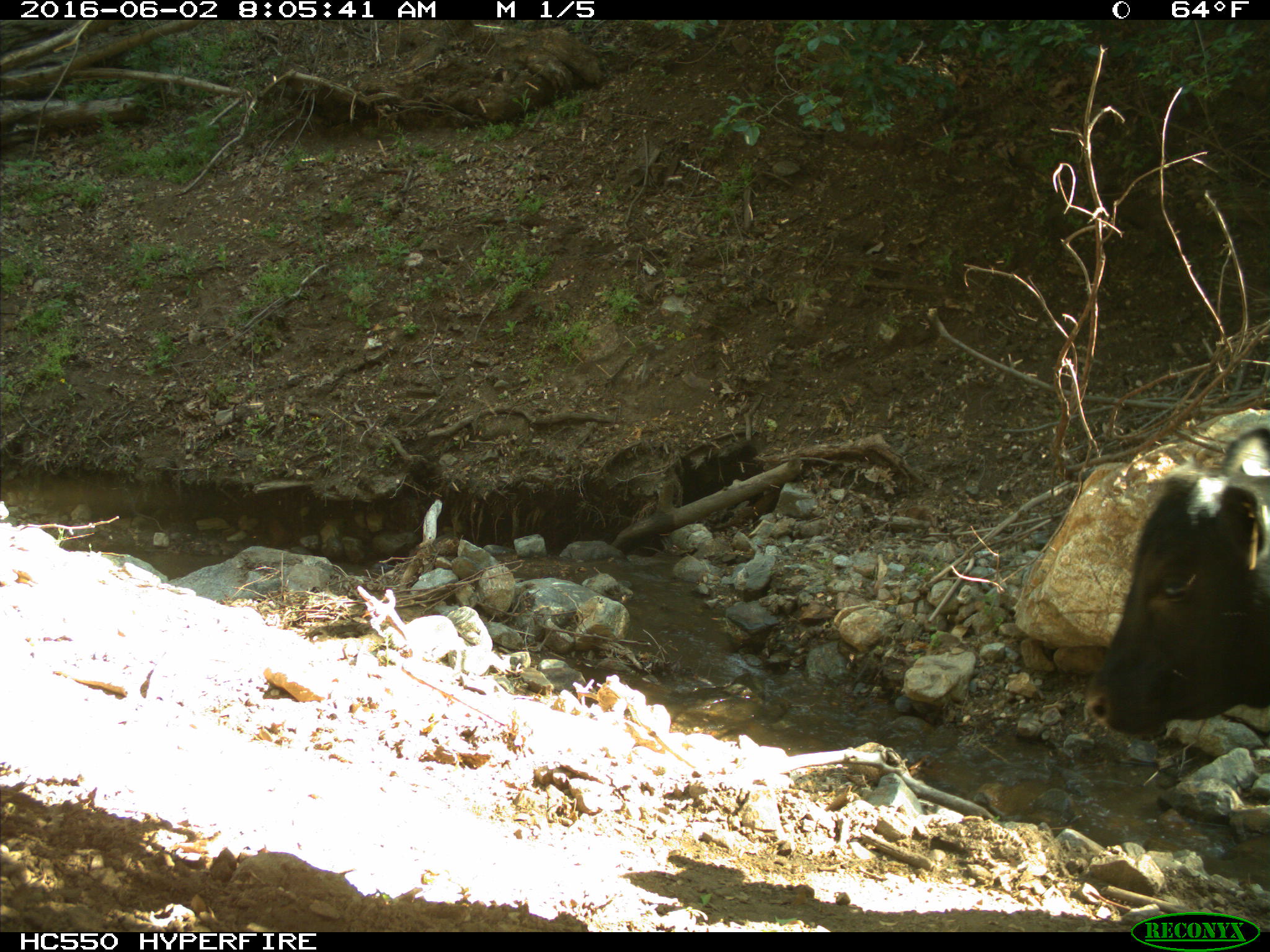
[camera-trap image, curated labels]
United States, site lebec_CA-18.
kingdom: Animalia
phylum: Chordata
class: Mammalia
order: Artiodactyla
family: Bovidae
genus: Bos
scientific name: Bos taurus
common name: domestic cow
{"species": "Bos taurus (domestic cow)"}